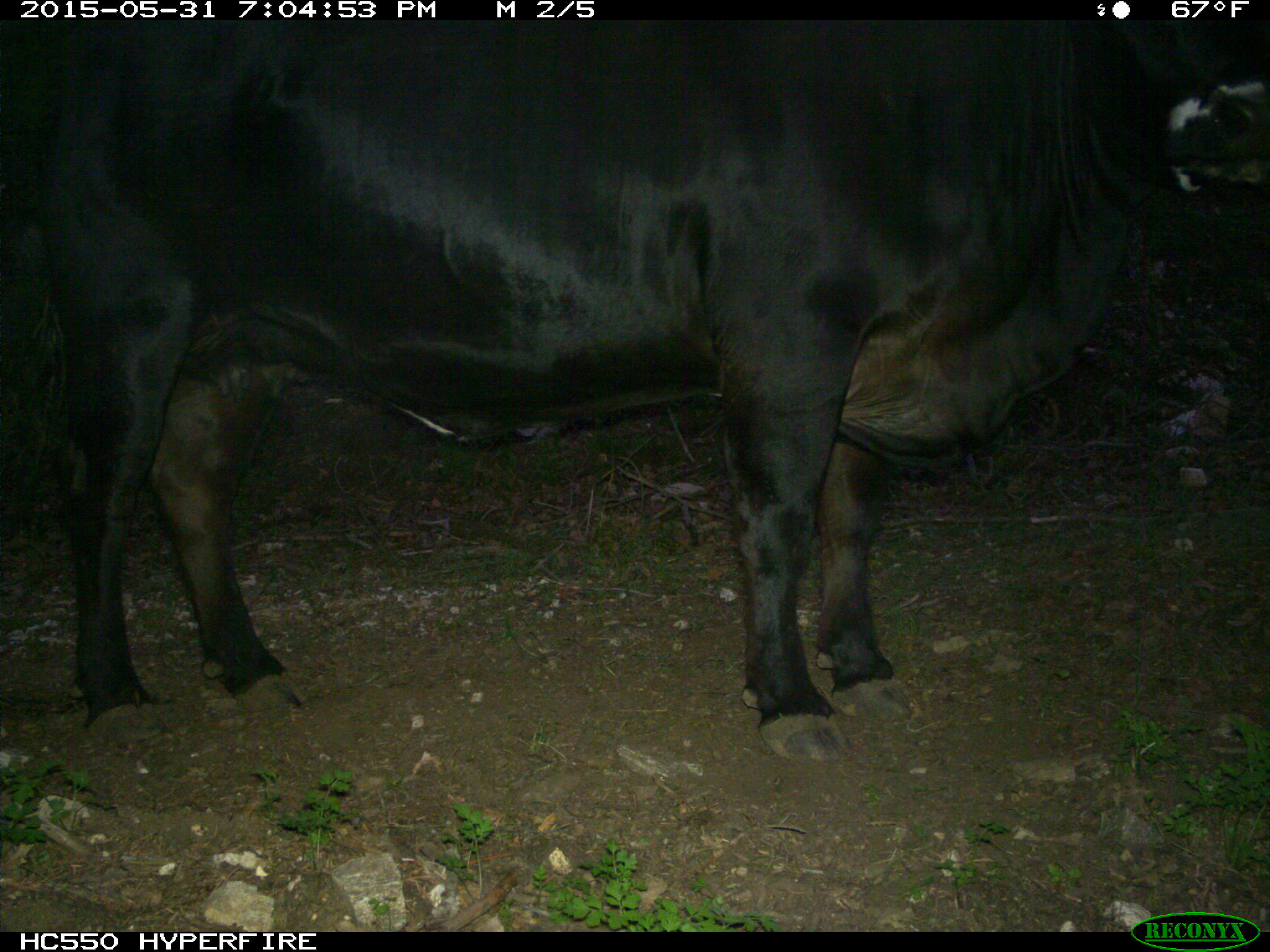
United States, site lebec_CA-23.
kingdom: Animalia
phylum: Chordata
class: Mammalia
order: Artiodactyla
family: Bovidae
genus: Bos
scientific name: Bos taurus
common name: domestic cow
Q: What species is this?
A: Bos taurus (domestic cow).